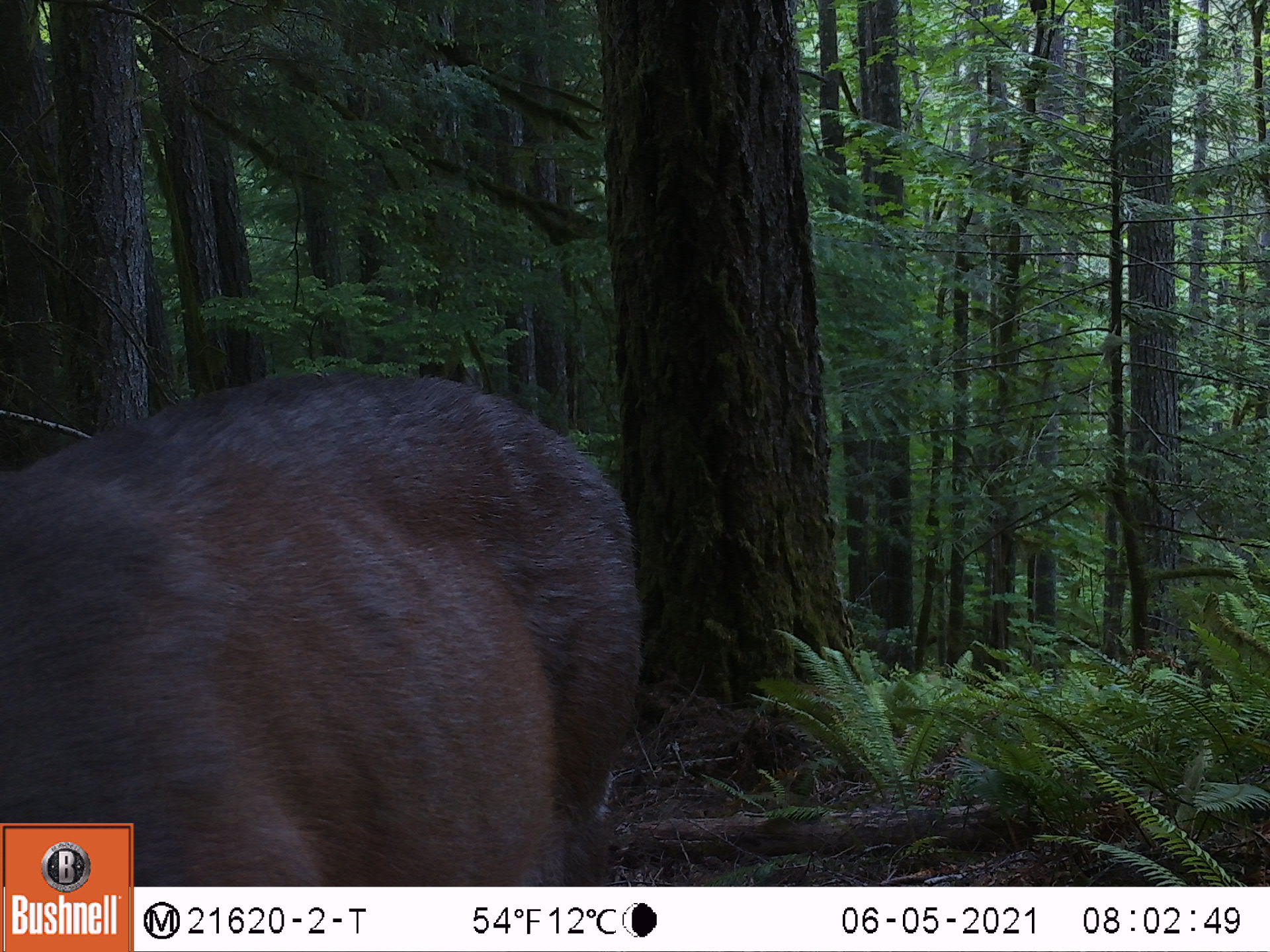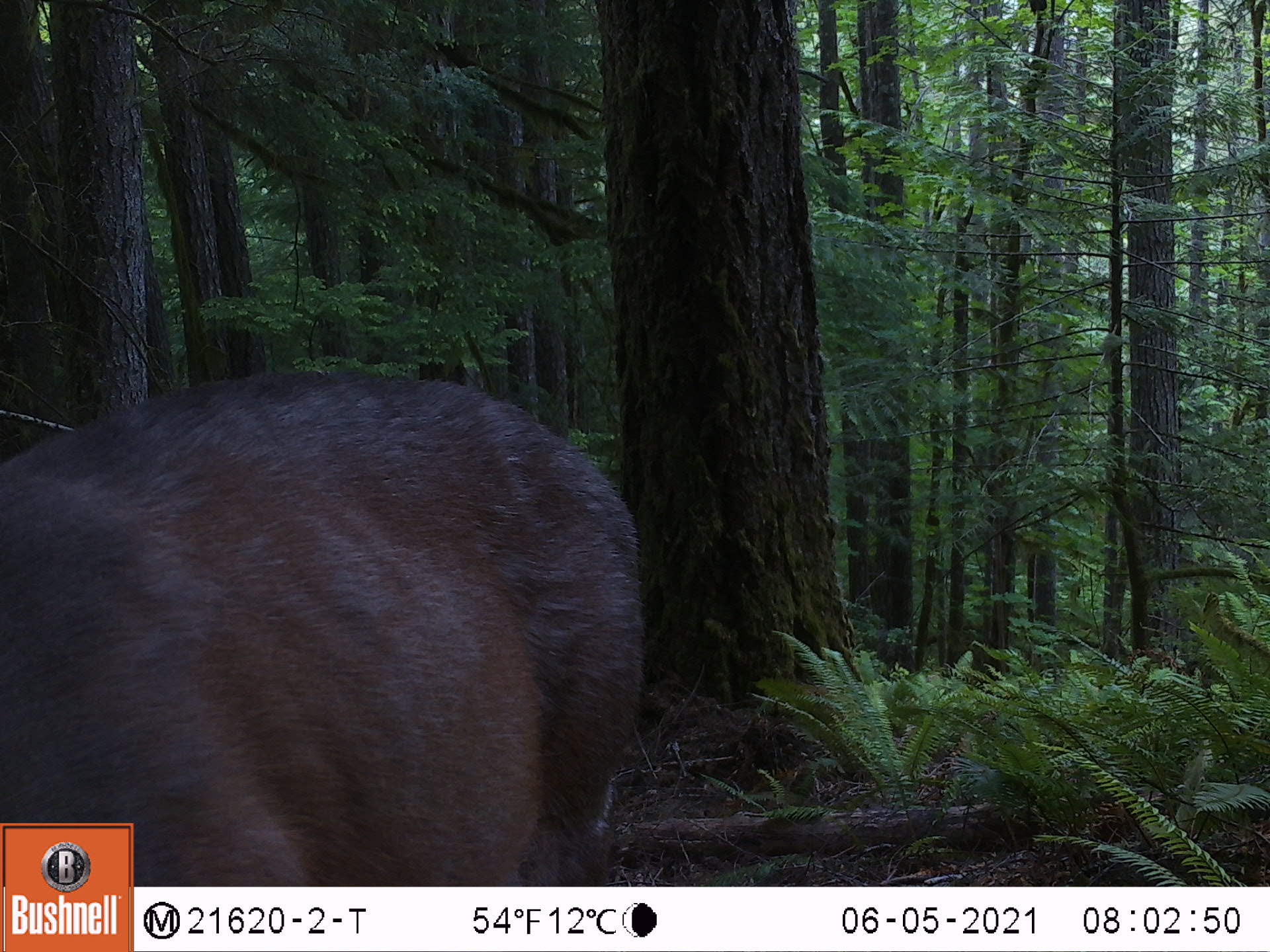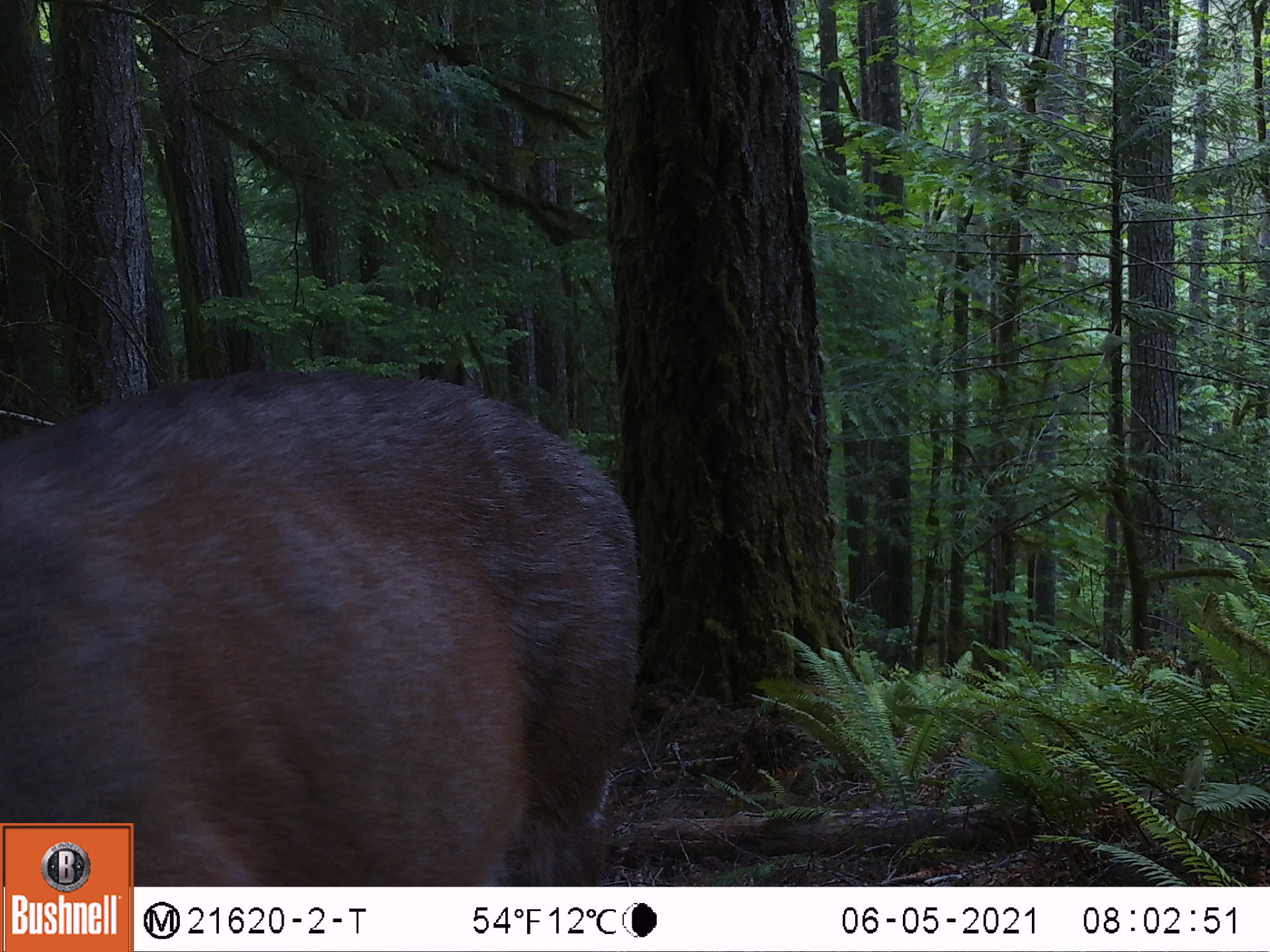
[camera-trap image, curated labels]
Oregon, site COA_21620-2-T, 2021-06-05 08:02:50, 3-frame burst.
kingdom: Animalia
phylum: Chordata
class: Mammalia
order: Artiodactyla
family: Cervidae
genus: Odocoileus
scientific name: Odocoileus hemionus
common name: black-tailed deer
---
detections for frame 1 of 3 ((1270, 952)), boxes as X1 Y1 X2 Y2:
black-tailed deer: 134 345 677 885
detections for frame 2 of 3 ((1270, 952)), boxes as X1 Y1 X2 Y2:
black-tailed deer: 136 356 658 885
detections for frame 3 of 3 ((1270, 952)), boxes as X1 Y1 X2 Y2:
black-tailed deer: 134 343 672 885